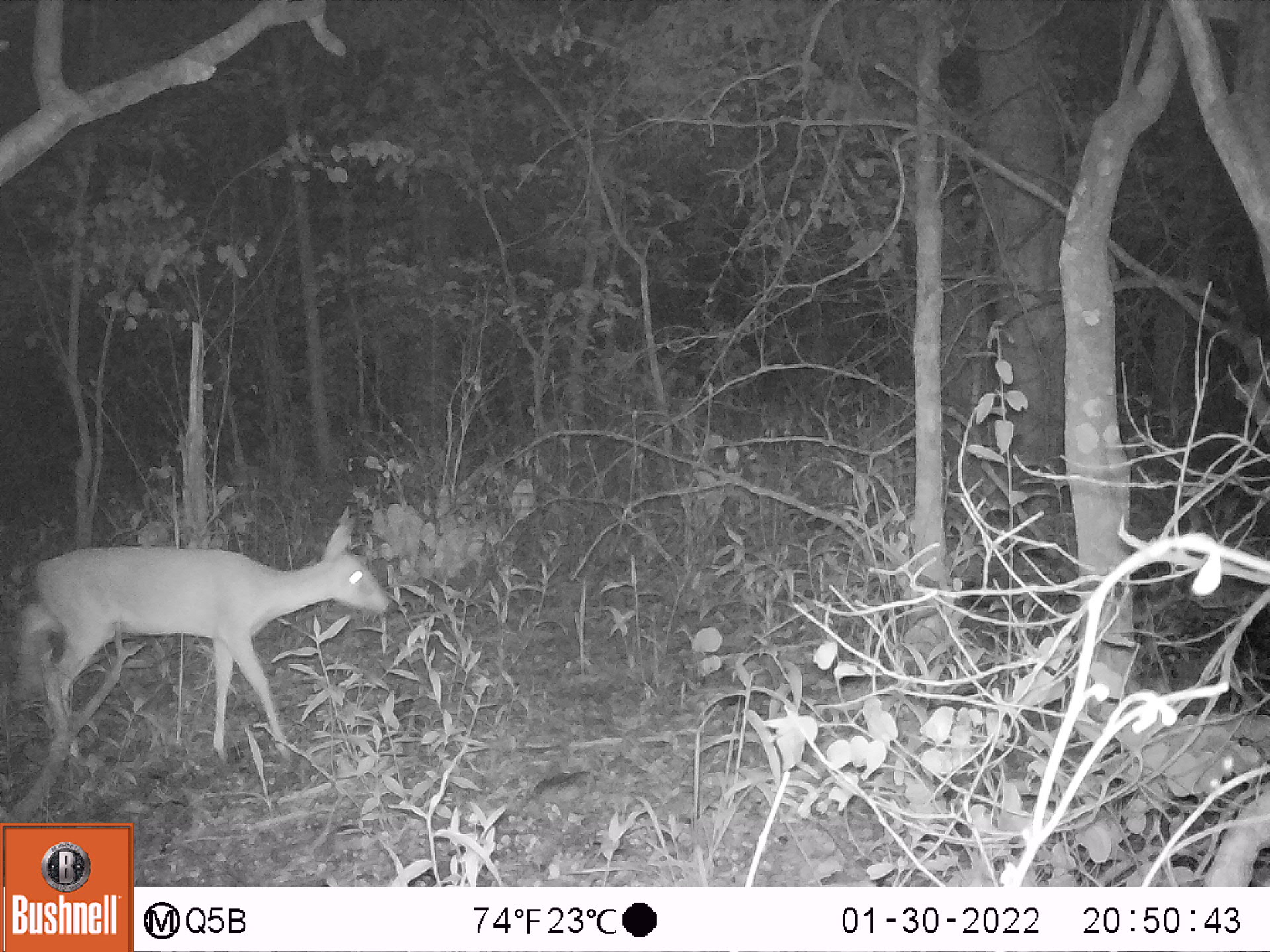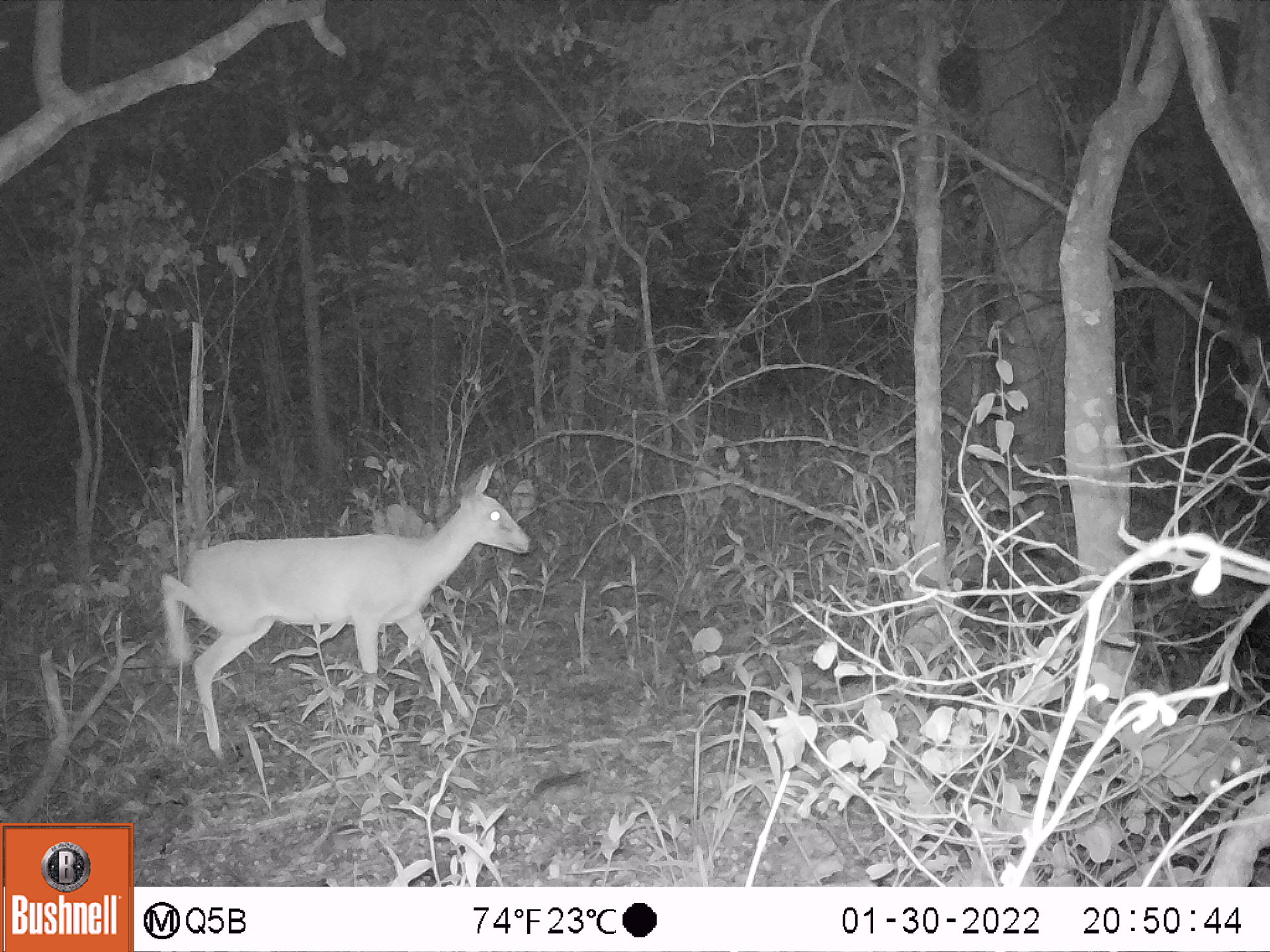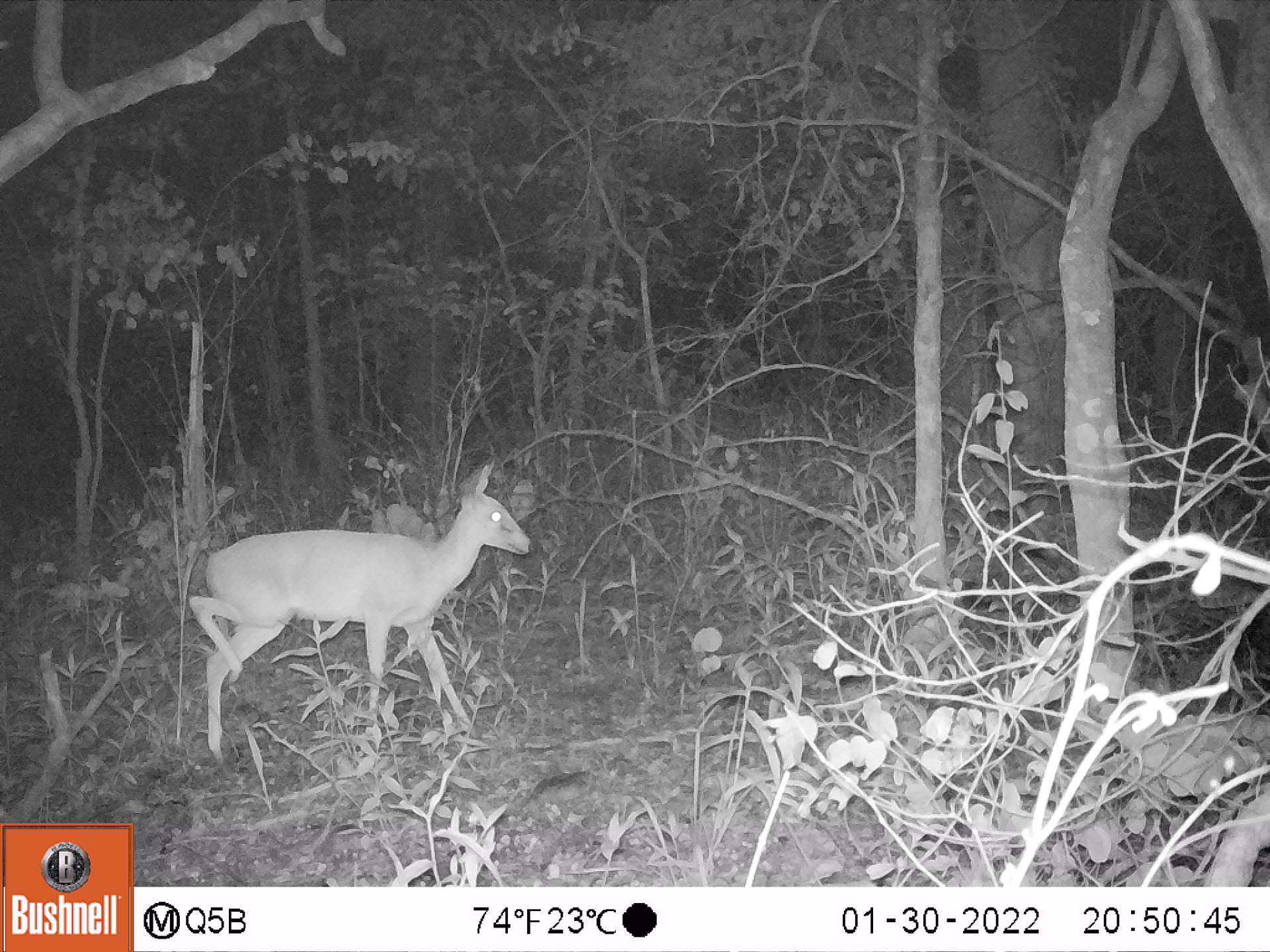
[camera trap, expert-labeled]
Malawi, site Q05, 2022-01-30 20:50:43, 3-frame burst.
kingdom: Animalia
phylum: Chordata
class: Mammalia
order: Artiodactyla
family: Bovidae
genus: Sylvicapra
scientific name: Sylvicapra grimmia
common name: common duiker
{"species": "common duiker (Sylvicapra grimmia)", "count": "1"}